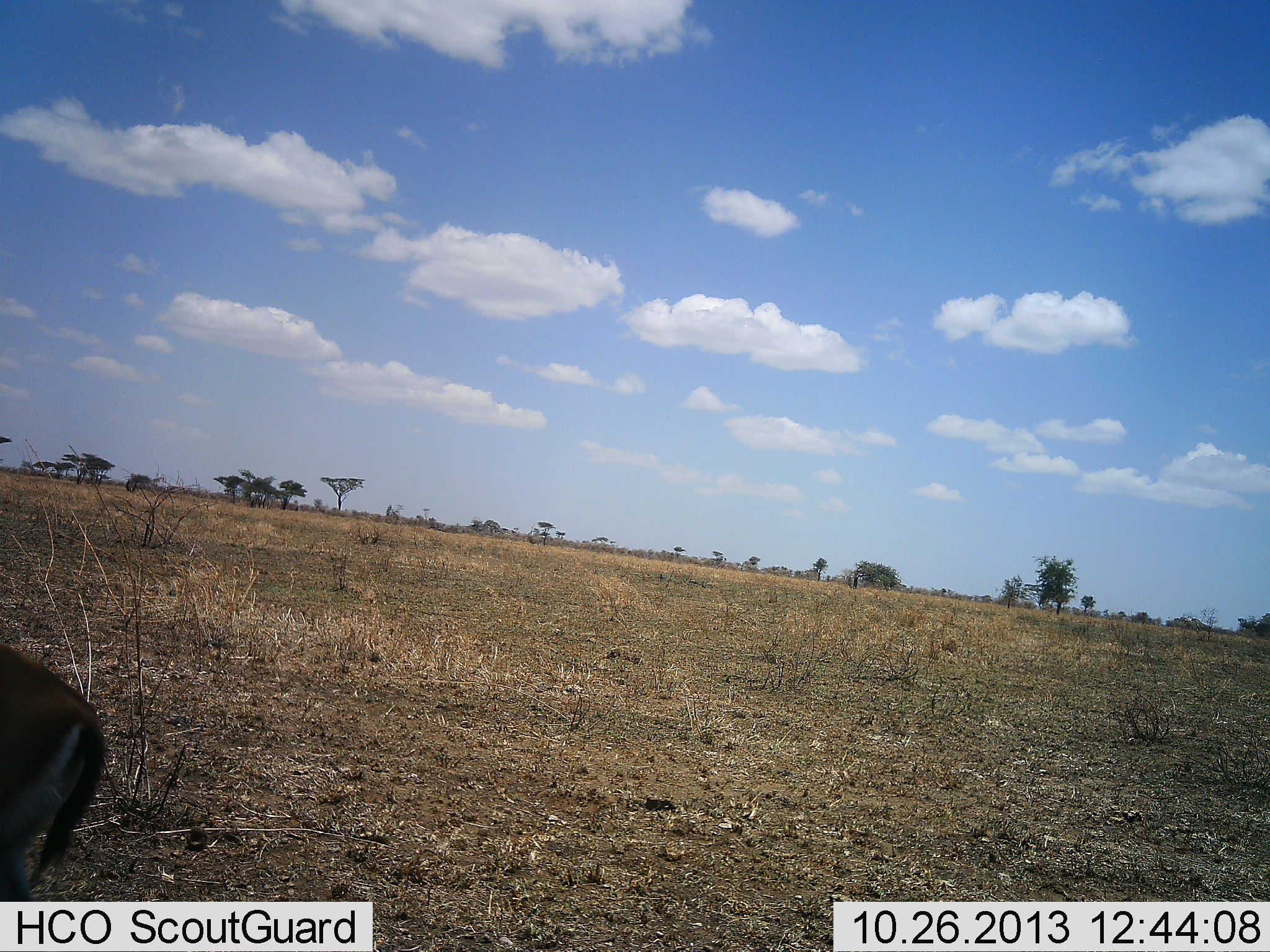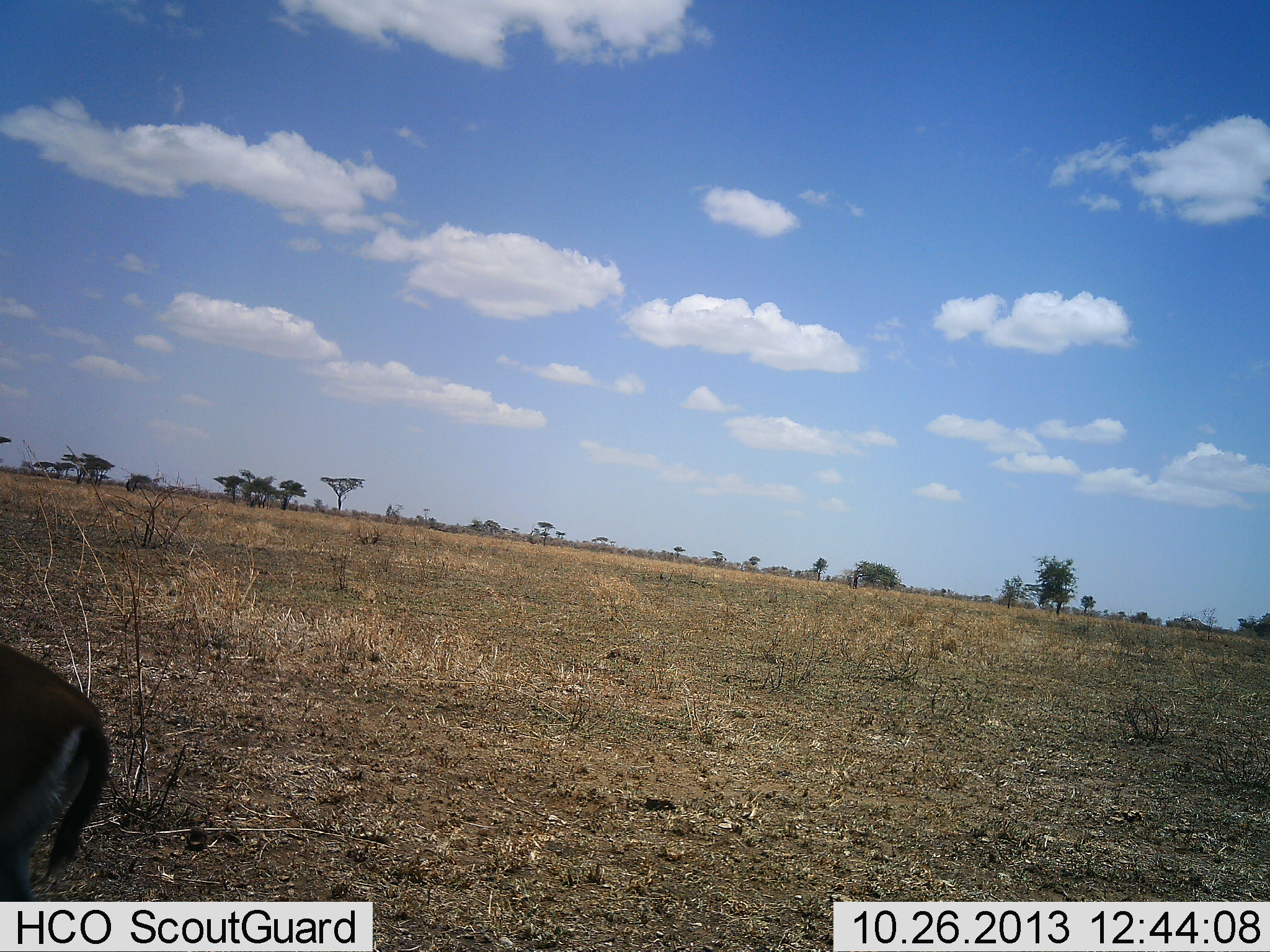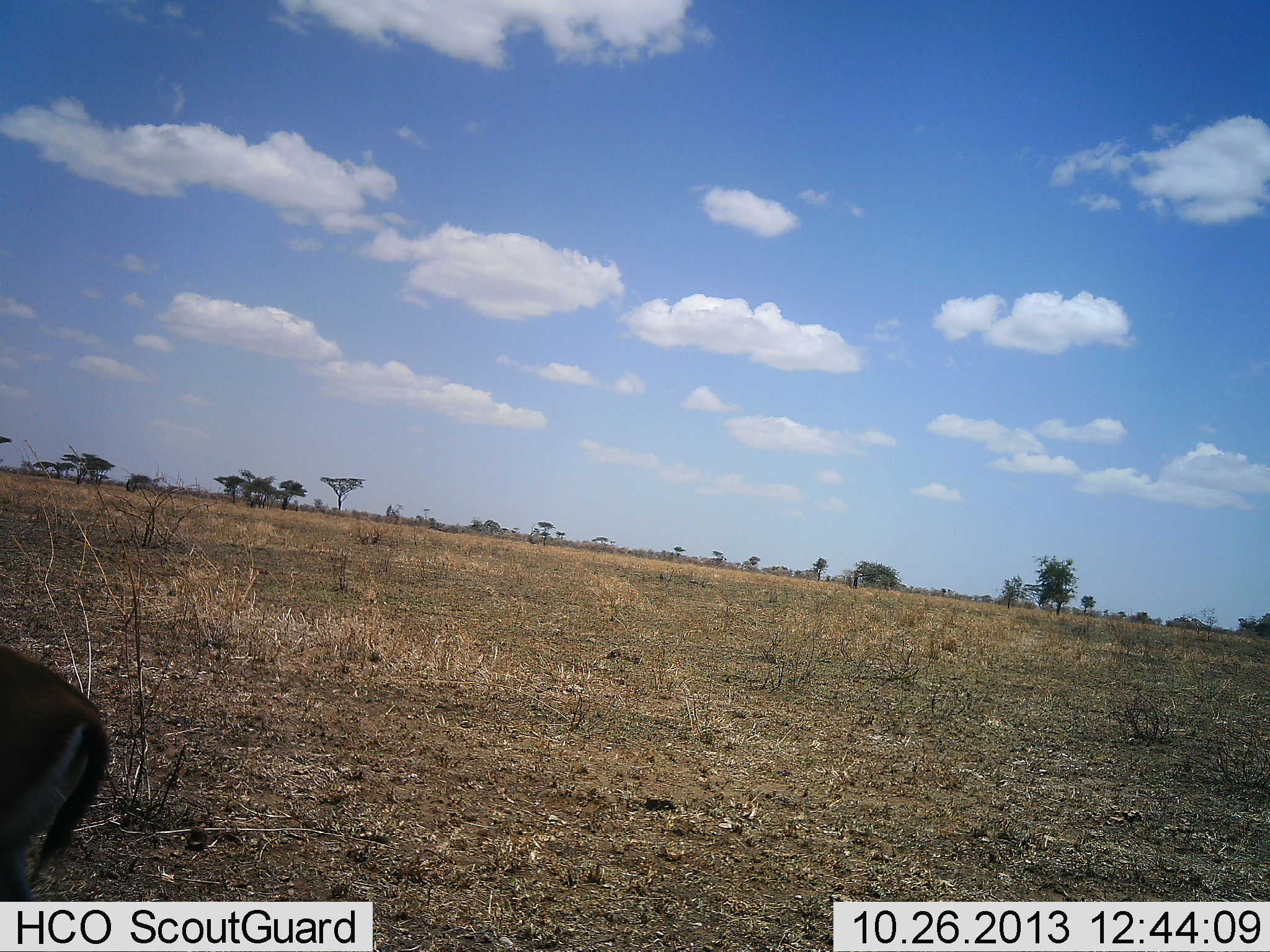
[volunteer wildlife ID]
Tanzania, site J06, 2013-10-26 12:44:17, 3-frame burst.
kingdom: Animalia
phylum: Chordata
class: Mammalia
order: Artiodactyla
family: Bovidae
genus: Eudorcas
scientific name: Eudorcas thomsonii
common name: thomson's gazelle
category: gazellethomsons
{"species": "gazellethomsons (thomson's gazelle) (Eudorcas thomsonii)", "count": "1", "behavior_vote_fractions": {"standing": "100%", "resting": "0%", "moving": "0%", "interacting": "0%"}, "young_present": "0%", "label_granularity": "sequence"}